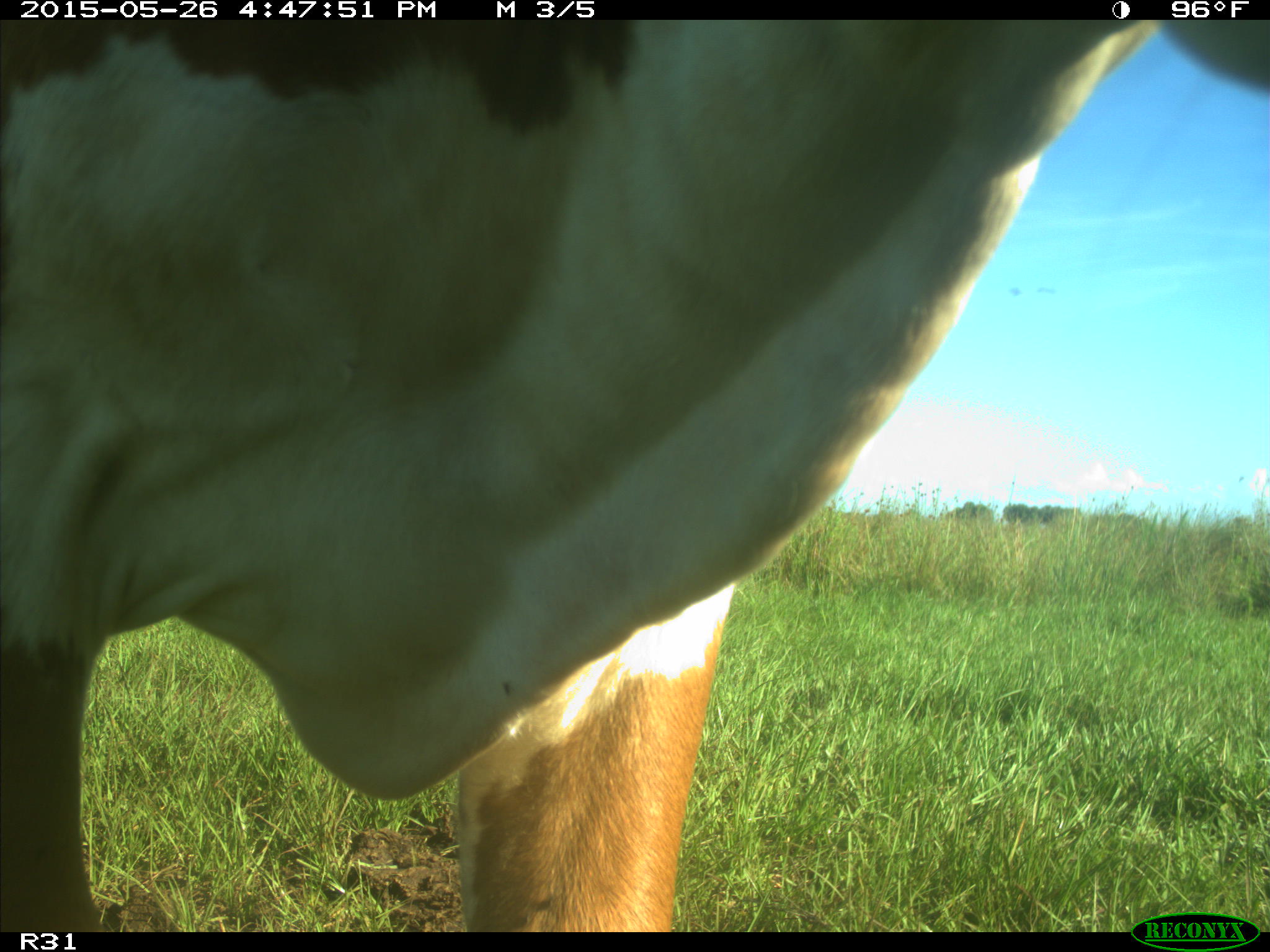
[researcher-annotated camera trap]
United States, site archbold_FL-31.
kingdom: Animalia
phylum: Chordata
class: Mammalia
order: Artiodactyla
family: Bovidae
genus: Bos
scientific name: Bos taurus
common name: domestic cow